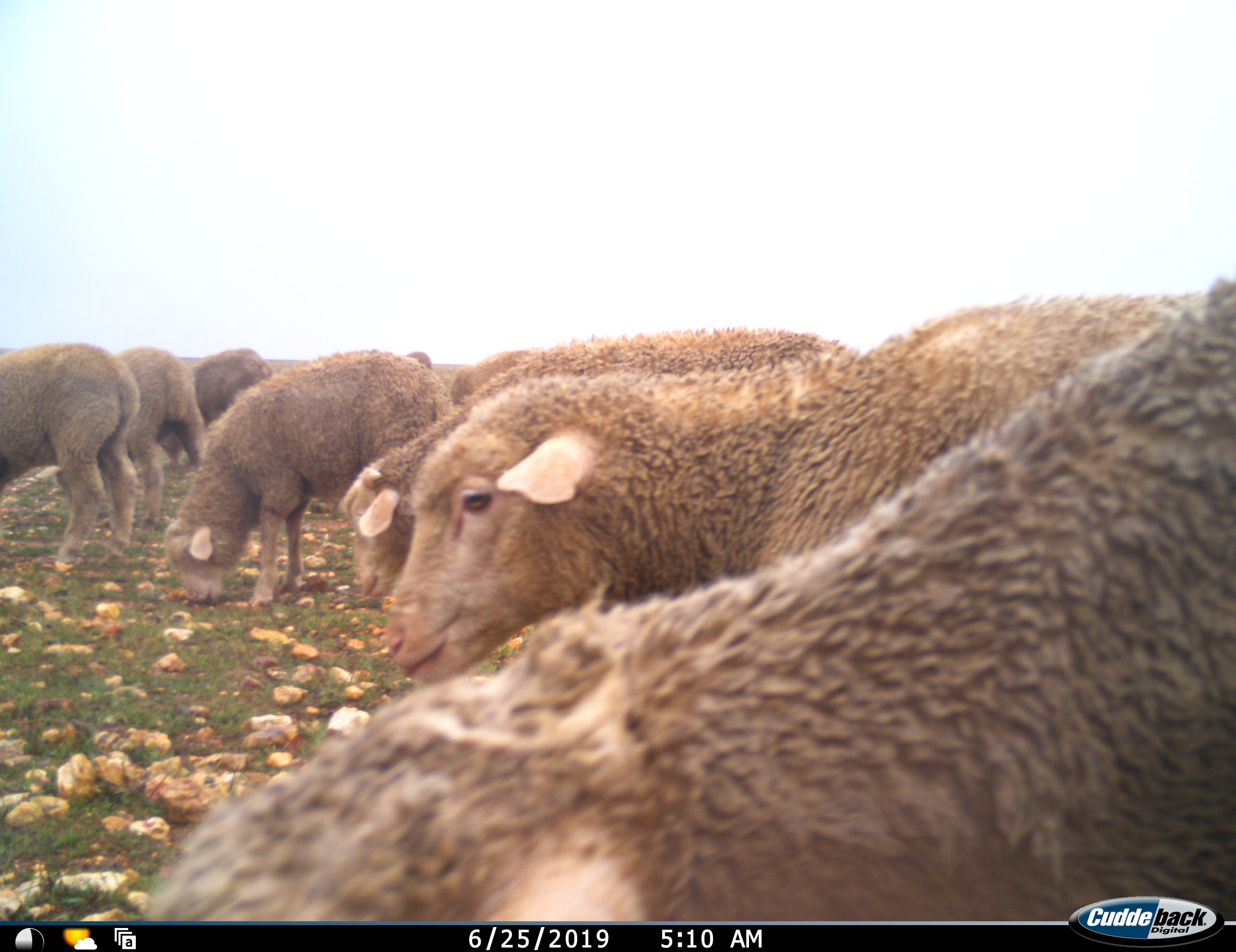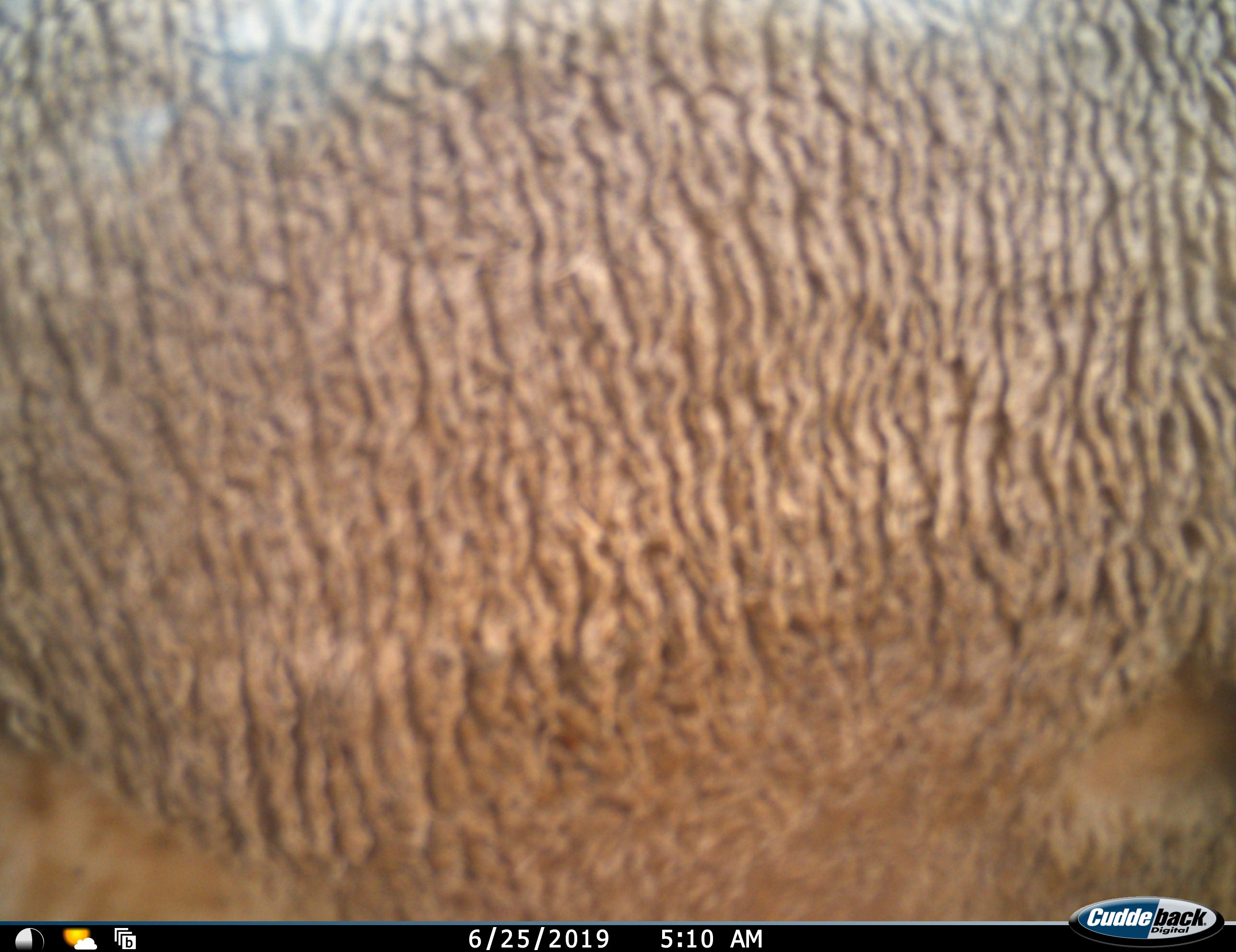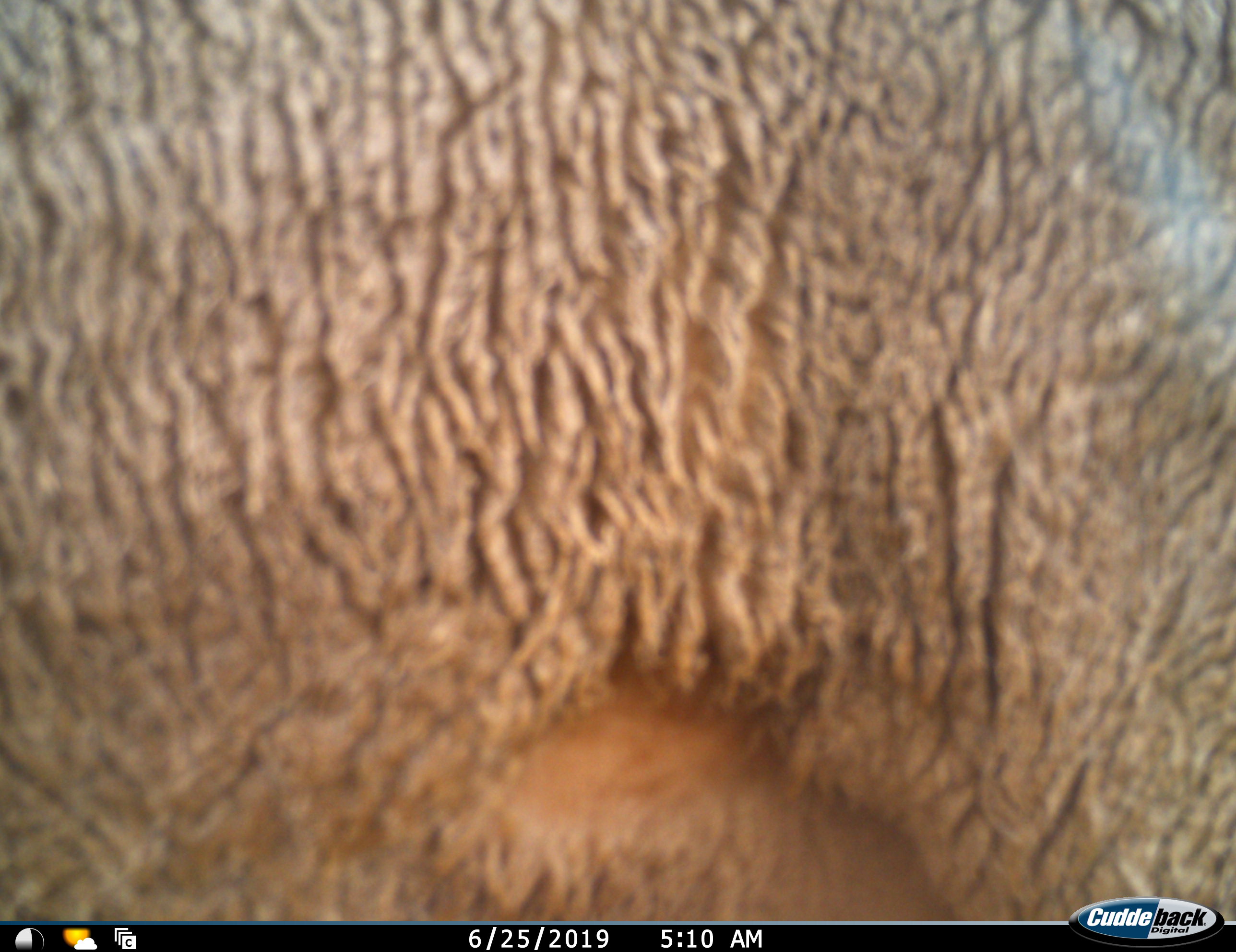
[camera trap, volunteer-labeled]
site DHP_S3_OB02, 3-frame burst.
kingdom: Animalia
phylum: Chordata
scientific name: Vertebrata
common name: domestic animal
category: domesticanimal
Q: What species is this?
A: Domesticanimal (domestic animal) (Vertebrata).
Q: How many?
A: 11-50.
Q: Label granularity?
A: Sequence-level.